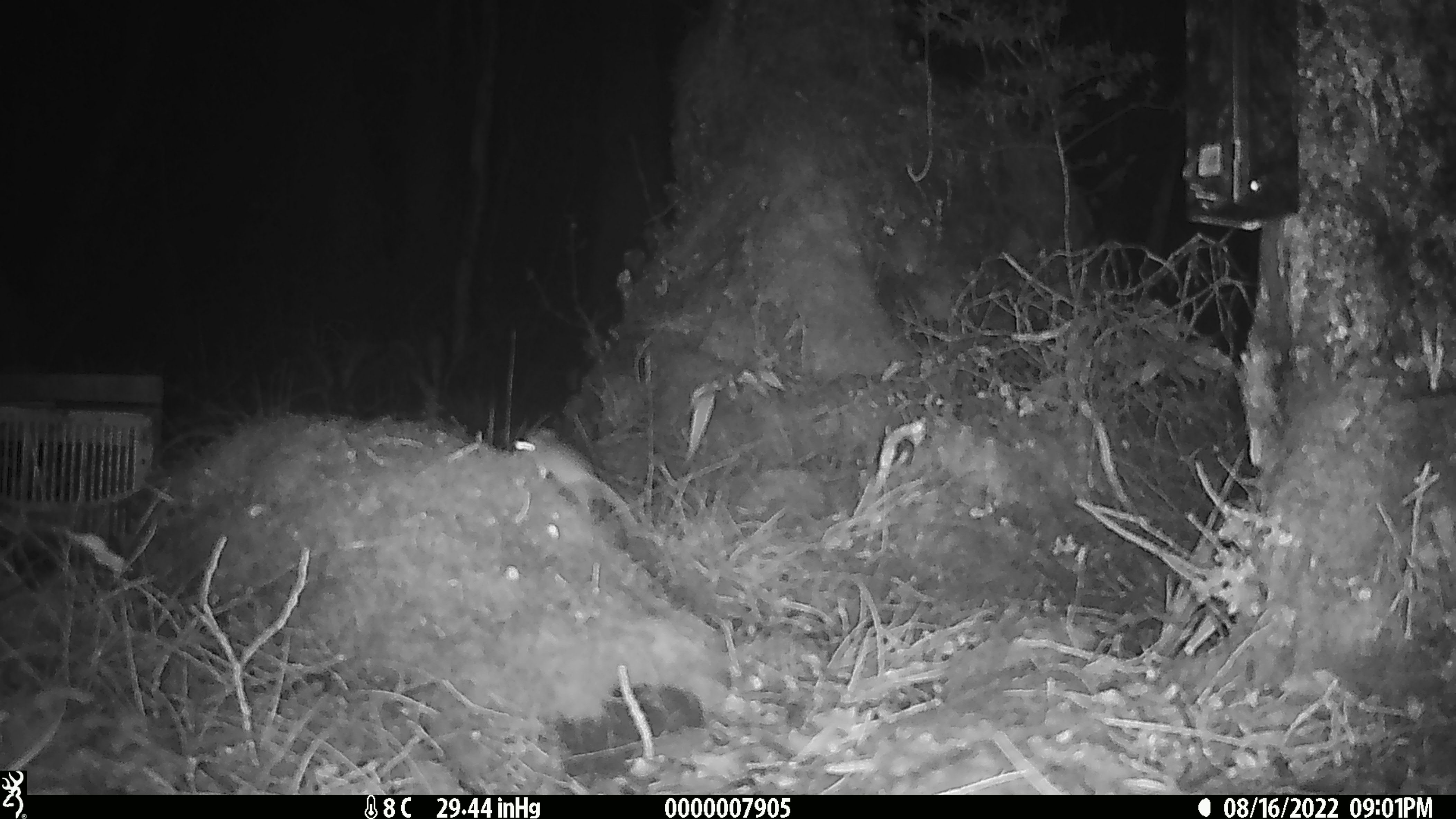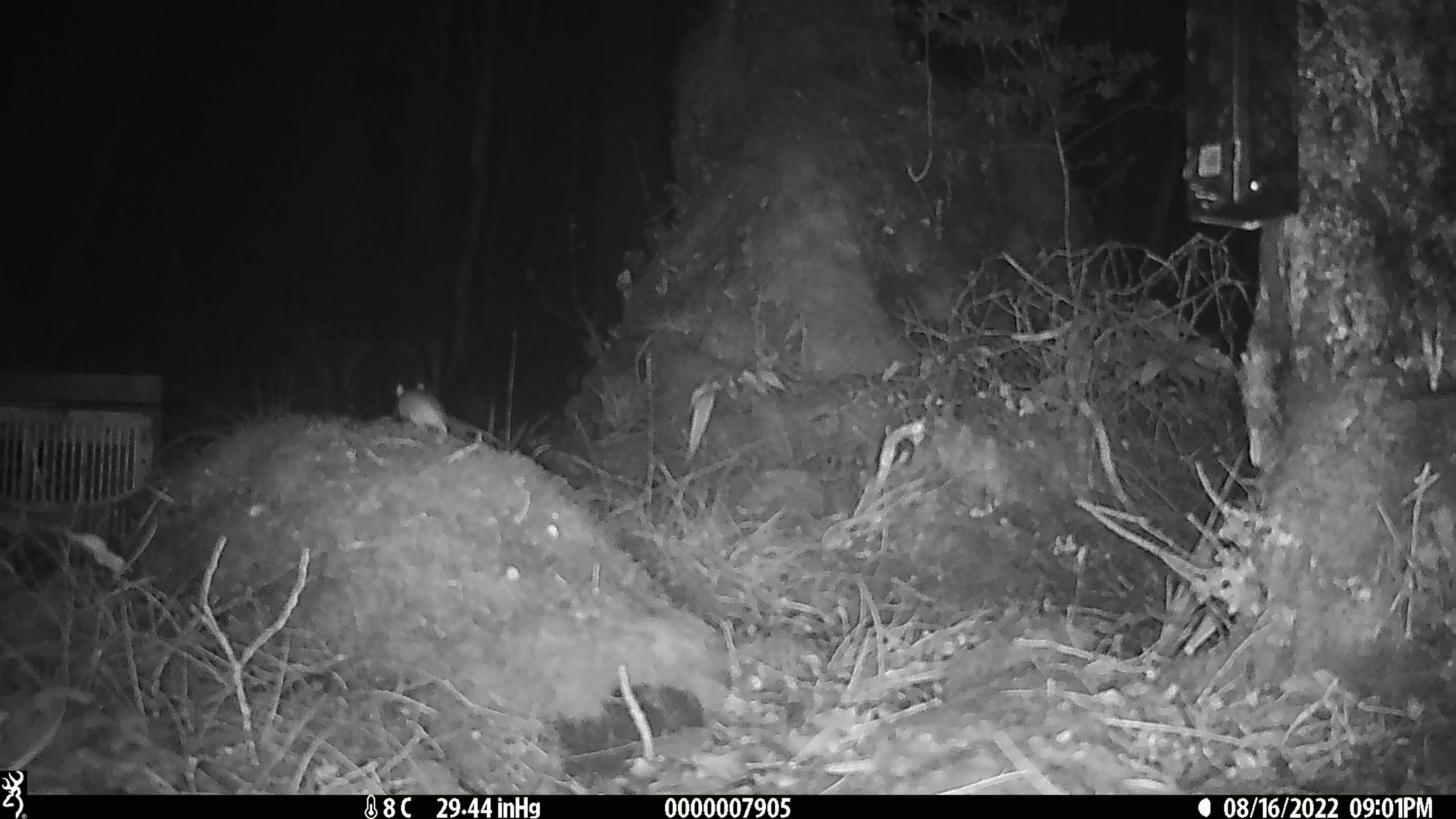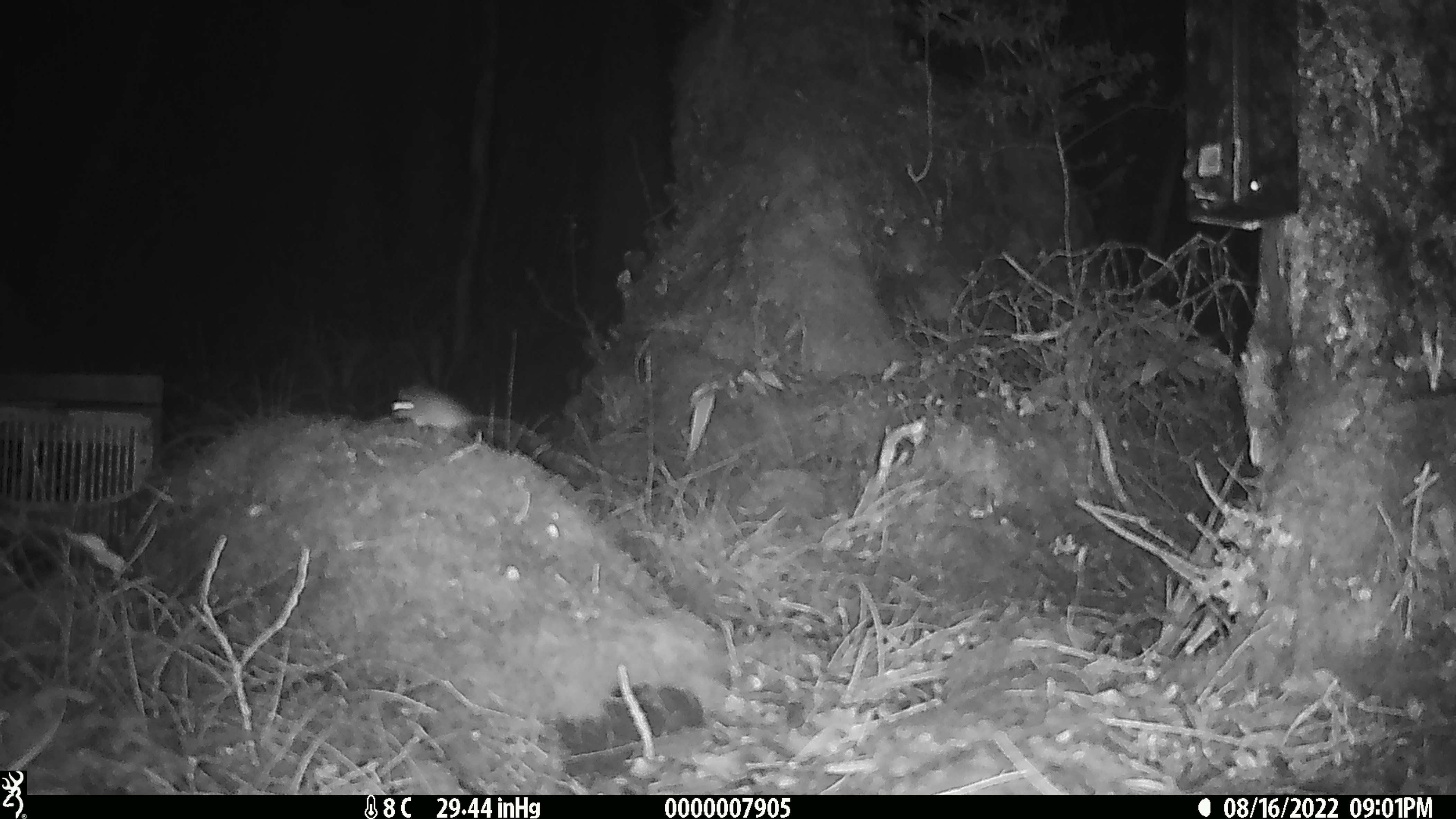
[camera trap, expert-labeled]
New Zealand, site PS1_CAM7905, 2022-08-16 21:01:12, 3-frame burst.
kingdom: Animalia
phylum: Chordata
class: Mammalia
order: Rodentia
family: Muridae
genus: Mus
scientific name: Mus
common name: mouse